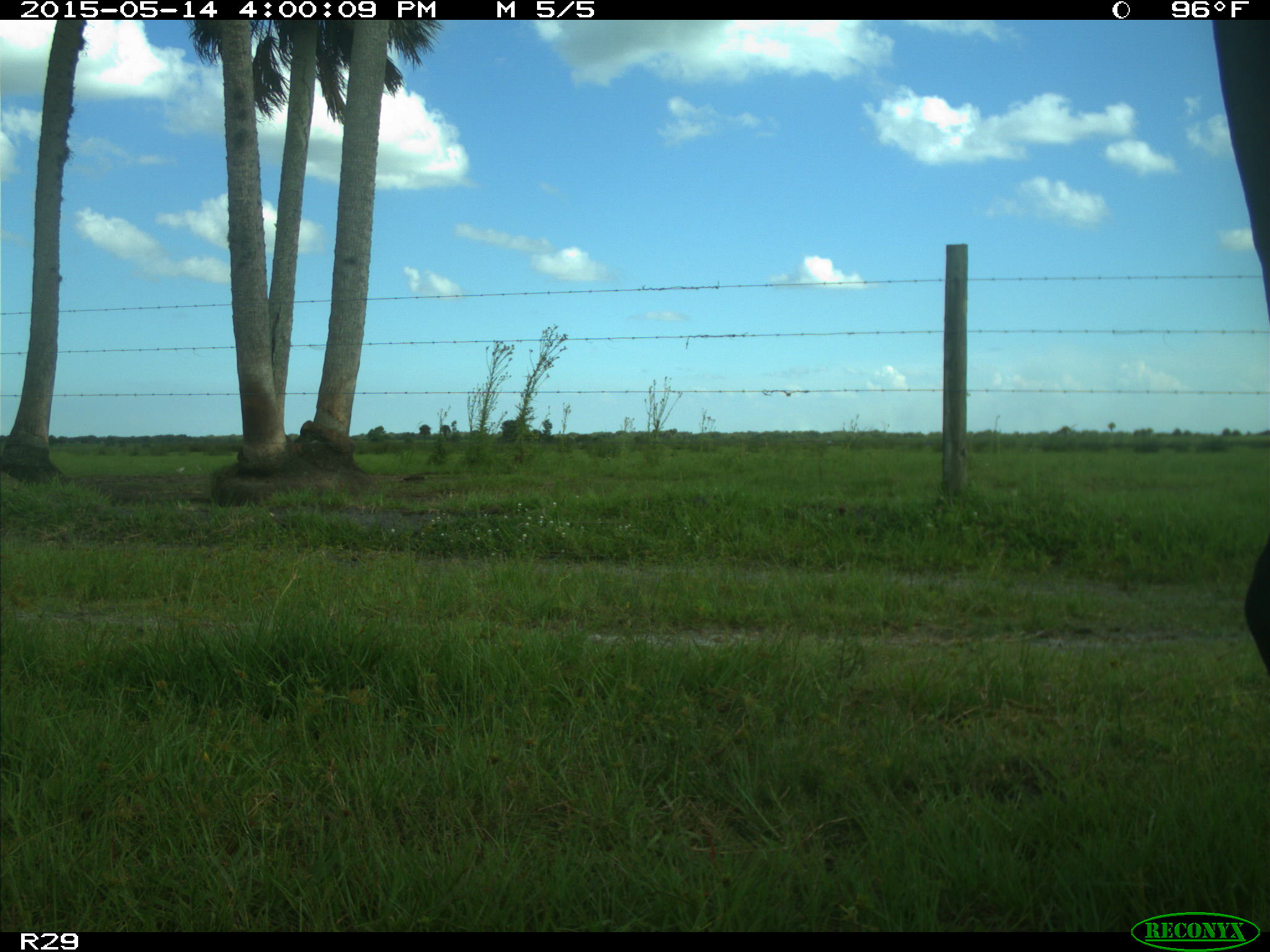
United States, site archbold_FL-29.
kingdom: Animalia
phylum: Chordata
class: Mammalia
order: Artiodactyla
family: Bovidae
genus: Bos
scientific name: Bos taurus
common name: domestic cow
Bos taurus (domestic cow).